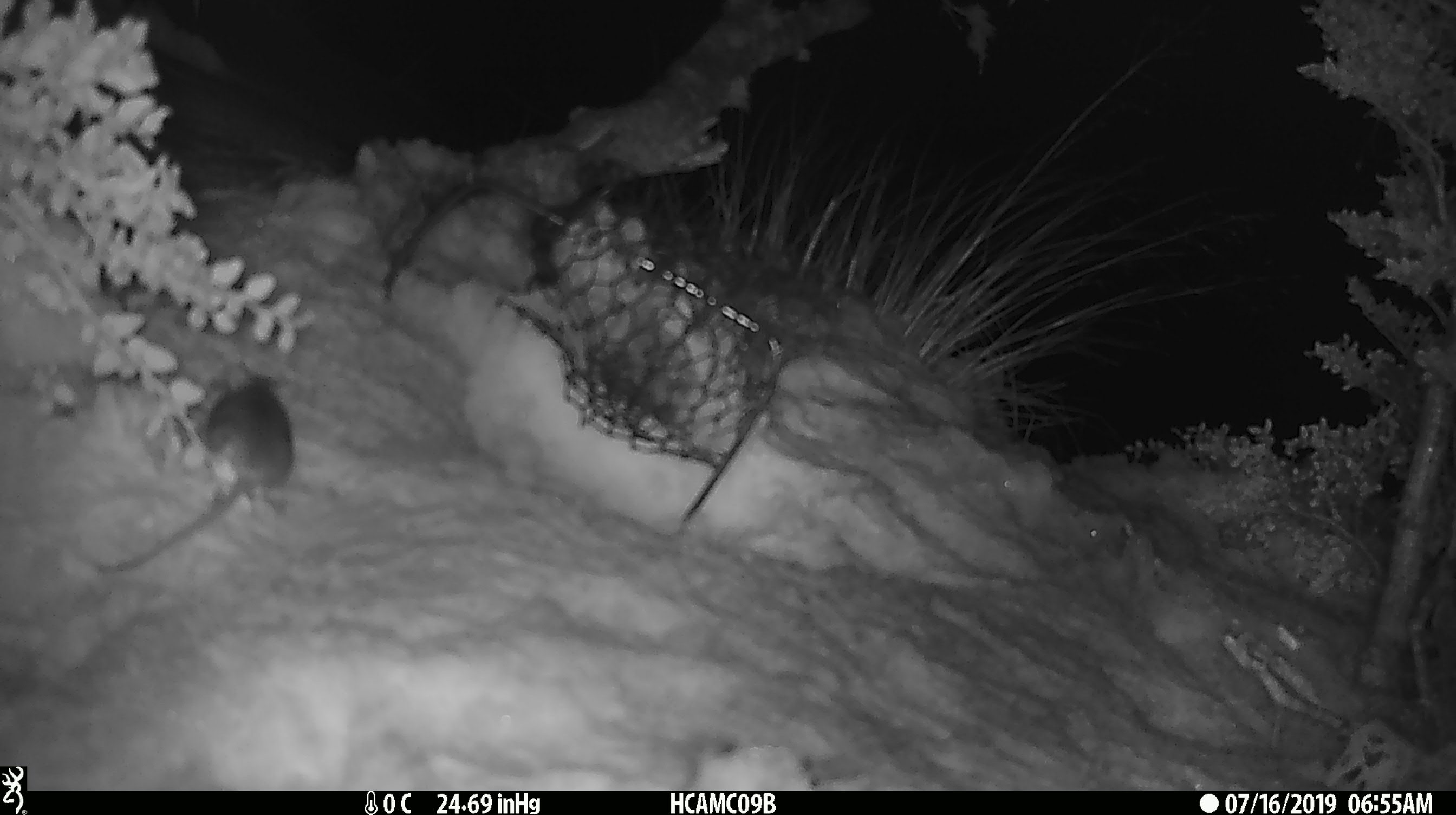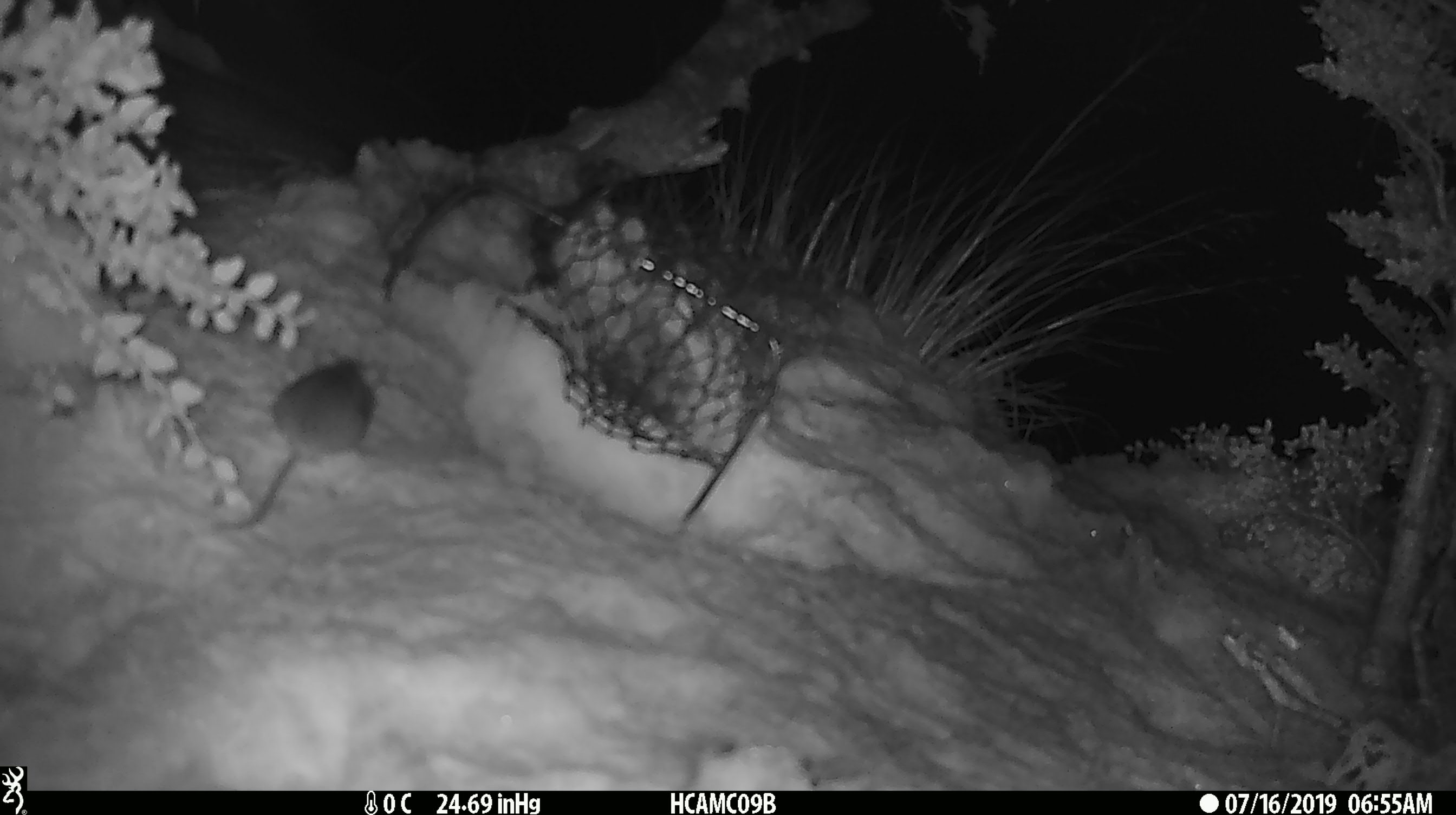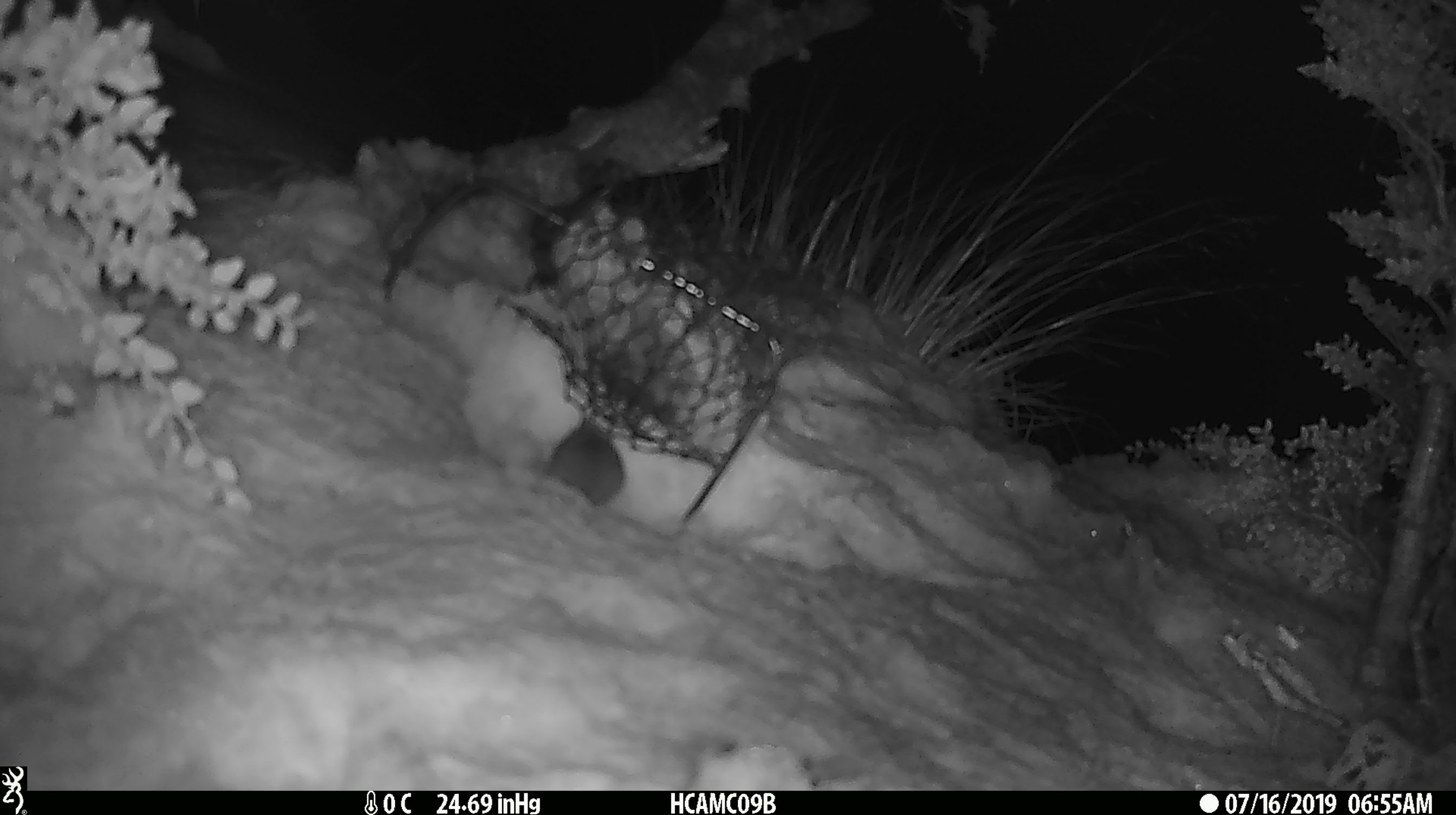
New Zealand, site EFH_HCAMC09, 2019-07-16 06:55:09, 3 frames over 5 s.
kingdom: Animalia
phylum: Chordata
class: Mammalia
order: Rodentia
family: Muridae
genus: Mus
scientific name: Mus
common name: mouse